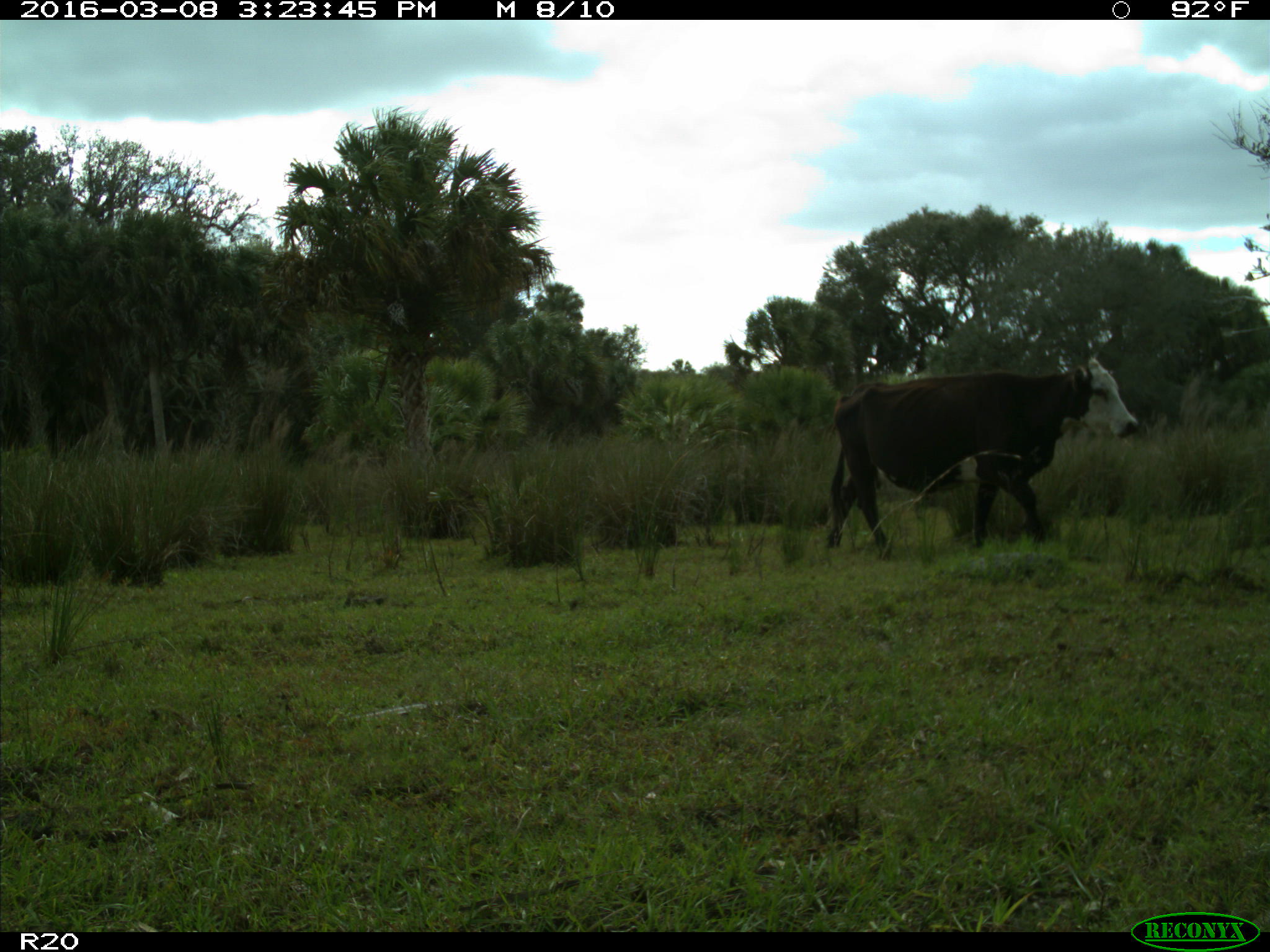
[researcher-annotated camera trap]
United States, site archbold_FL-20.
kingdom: Animalia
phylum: Chordata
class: Mammalia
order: Artiodactyla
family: Bovidae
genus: Bos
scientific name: Bos taurus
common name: domestic cow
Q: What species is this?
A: Bos taurus (domestic cow).